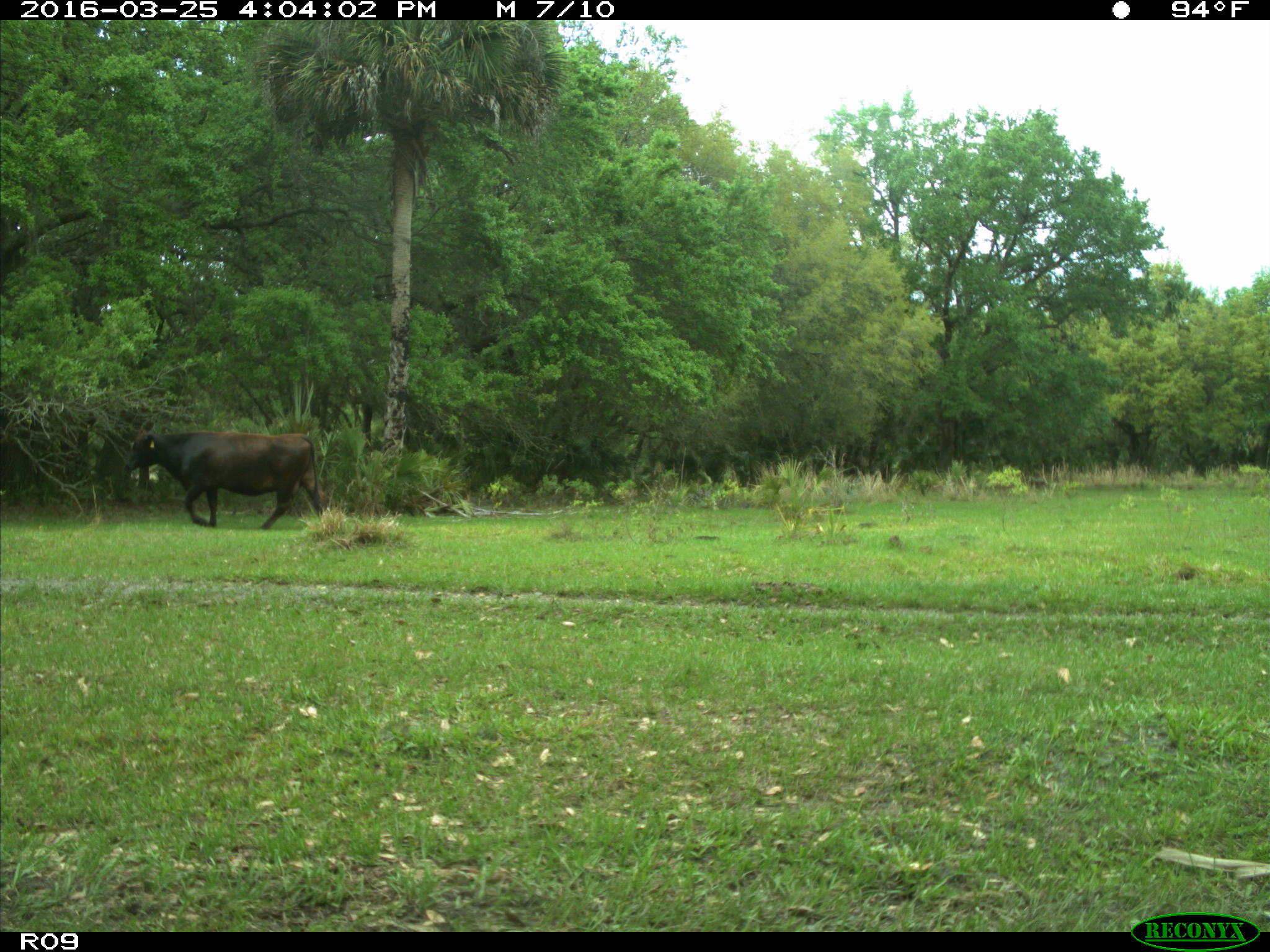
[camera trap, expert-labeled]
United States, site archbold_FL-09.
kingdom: Animalia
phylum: Chordata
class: Mammalia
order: Artiodactyla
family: Bovidae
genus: Bos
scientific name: Bos taurus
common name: domestic cow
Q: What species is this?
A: Bos taurus (domestic cow).